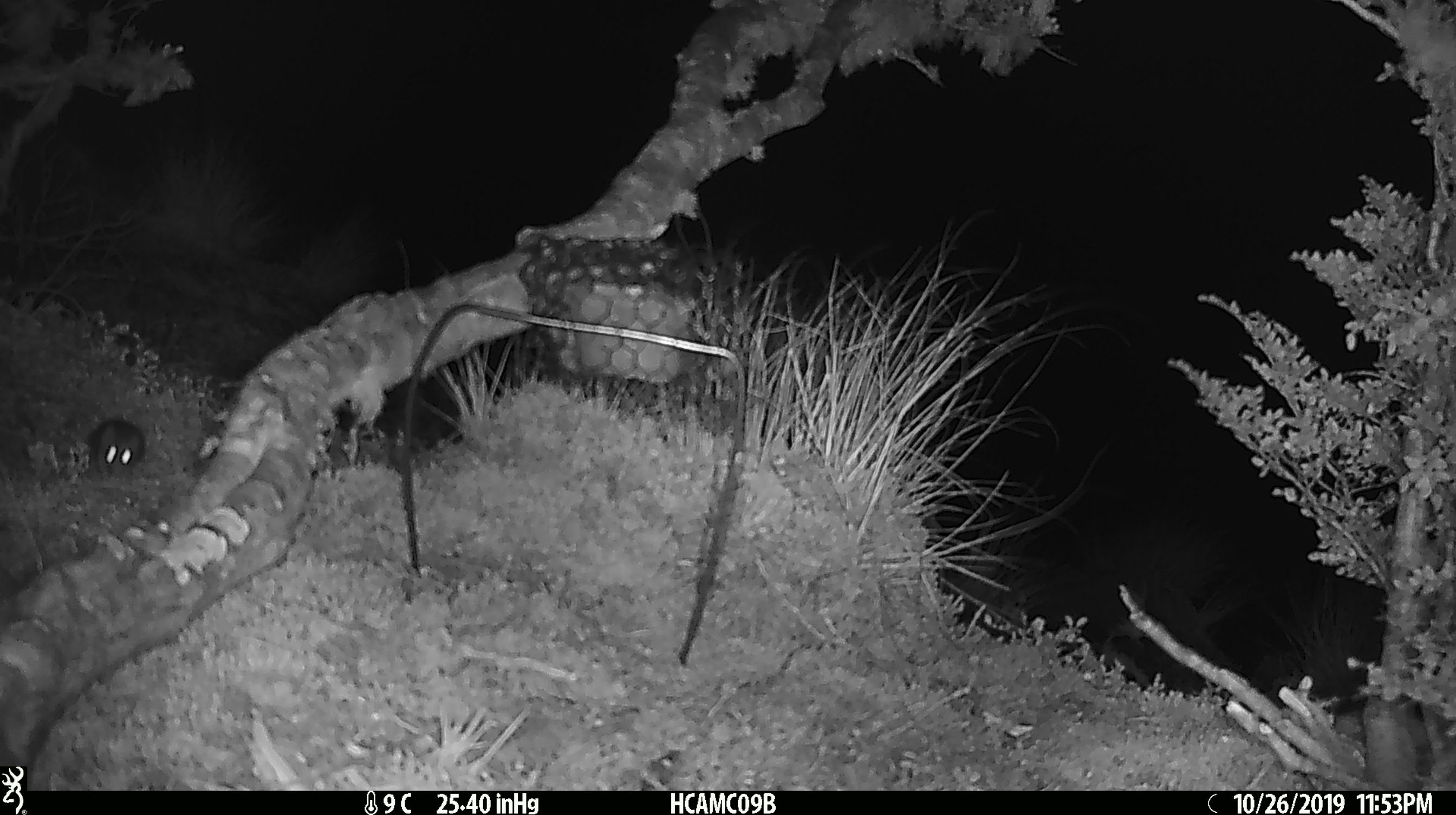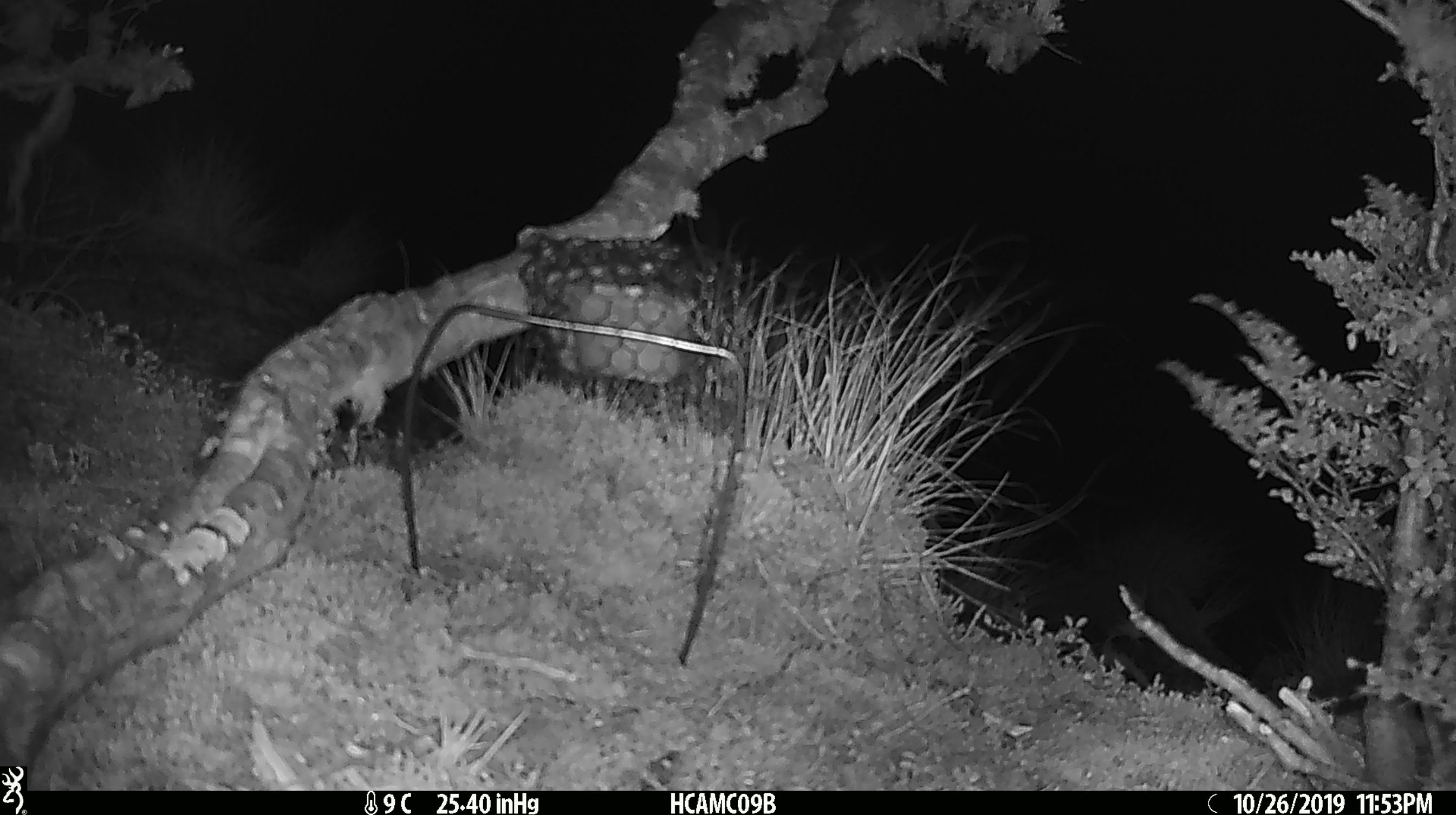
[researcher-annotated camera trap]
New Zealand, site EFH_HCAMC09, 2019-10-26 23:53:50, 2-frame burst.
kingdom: Animalia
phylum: Chordata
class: Mammalia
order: Rodentia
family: Muridae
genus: Mus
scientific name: Mus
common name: mouse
Mouse (Mus).